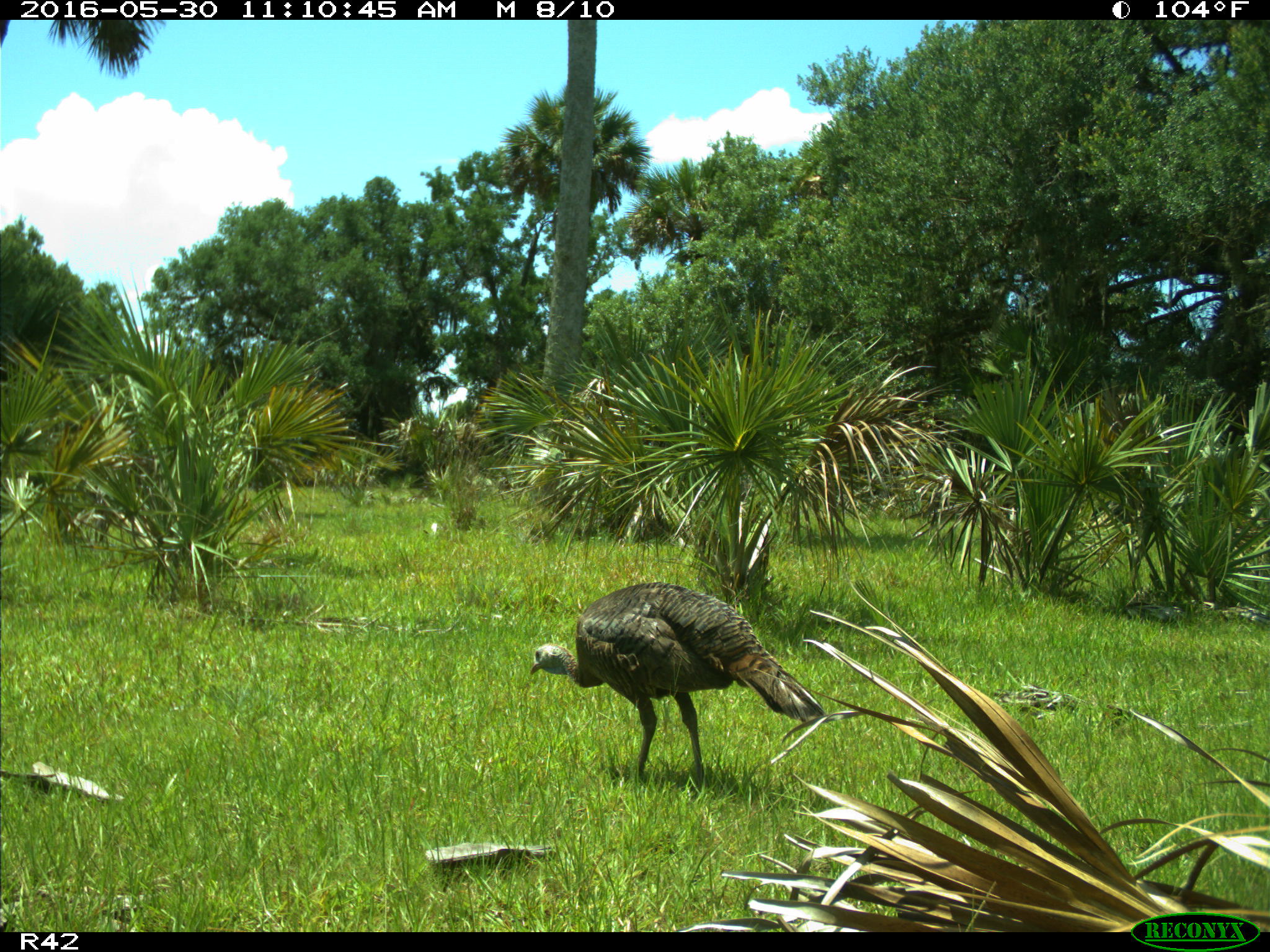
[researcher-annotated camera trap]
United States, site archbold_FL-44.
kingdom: Animalia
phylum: Chordata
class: Aves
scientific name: Aves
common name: birds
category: unidentified bird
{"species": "unidentified bird (birds) (Aves)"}